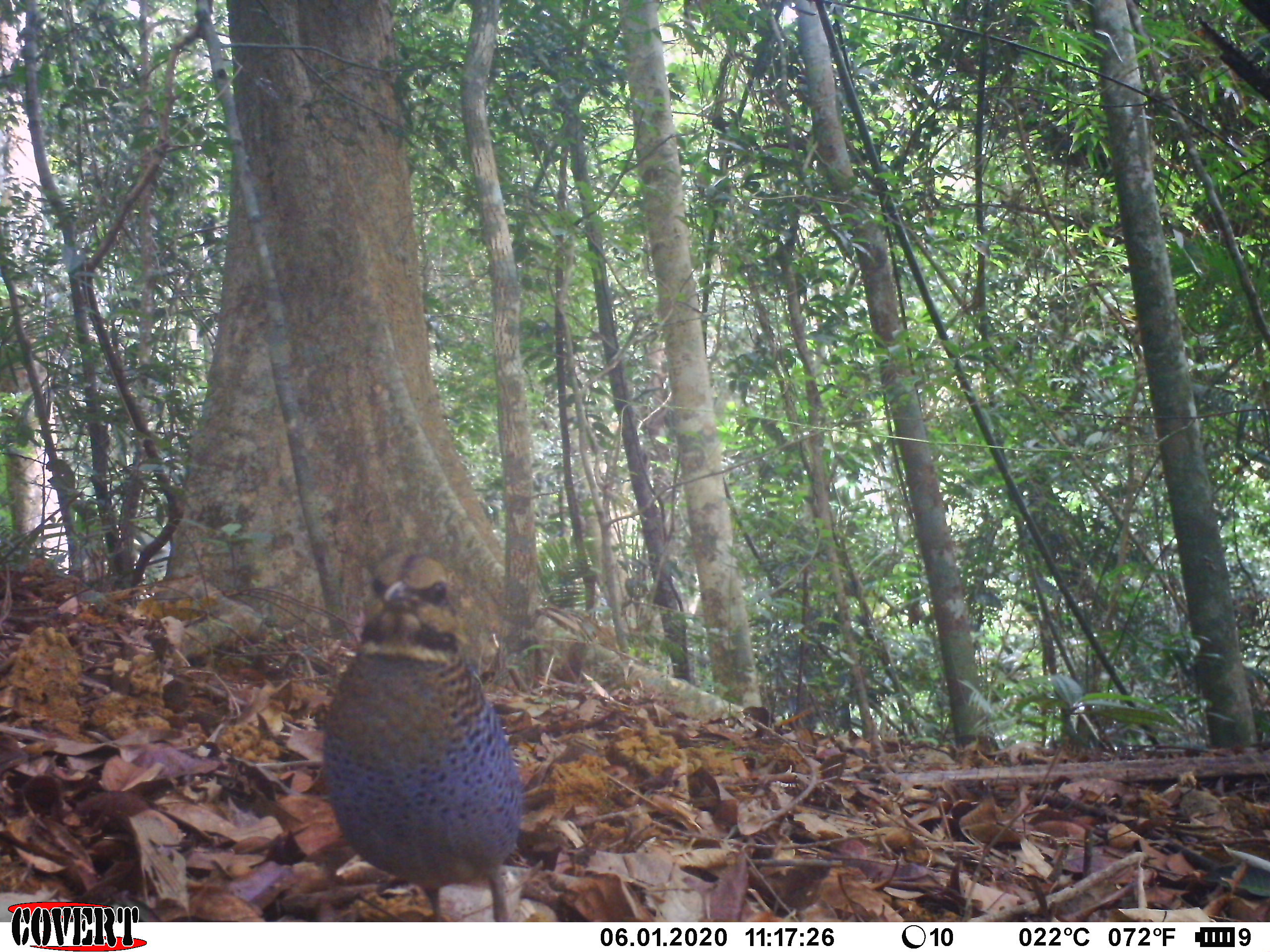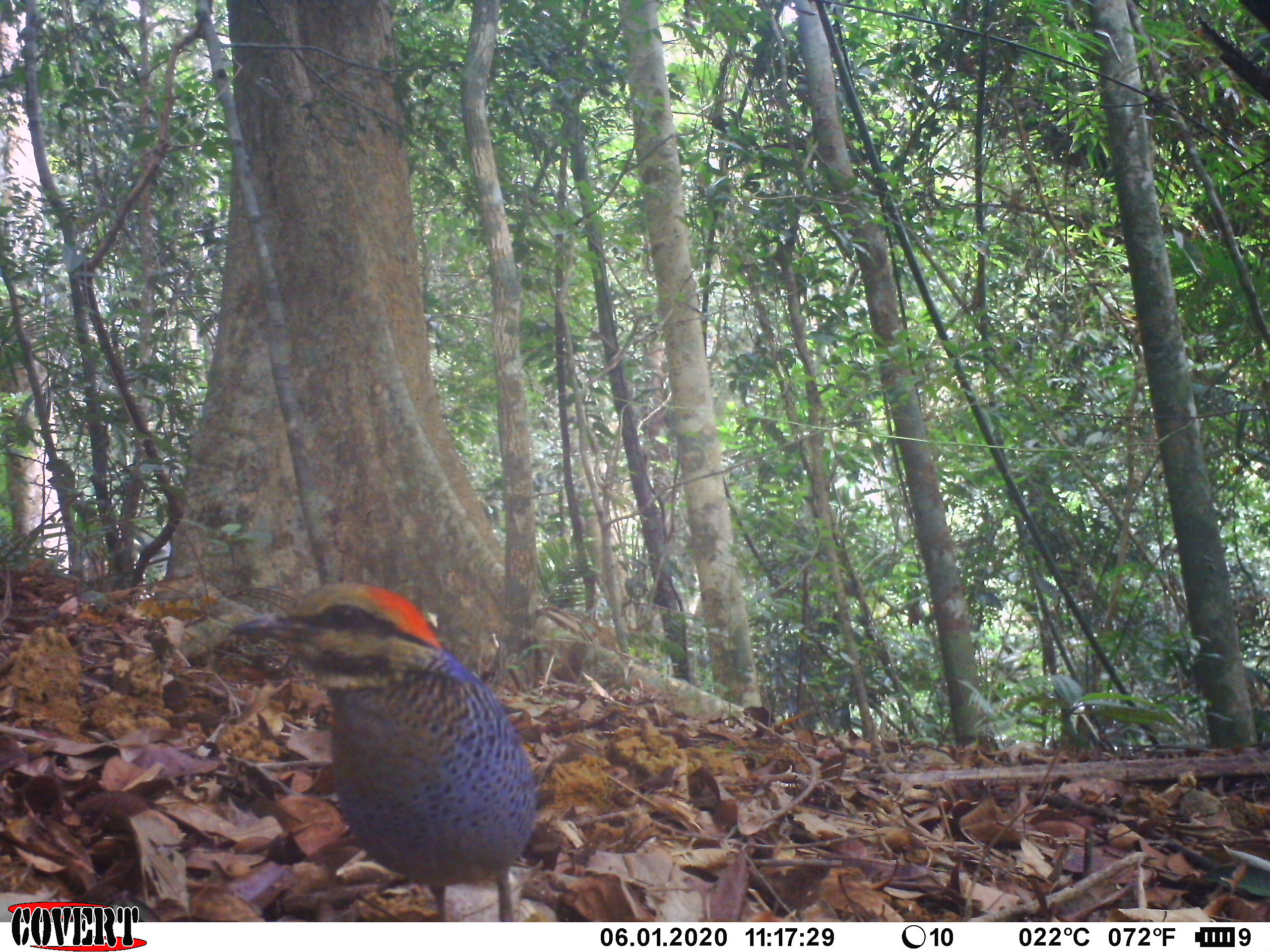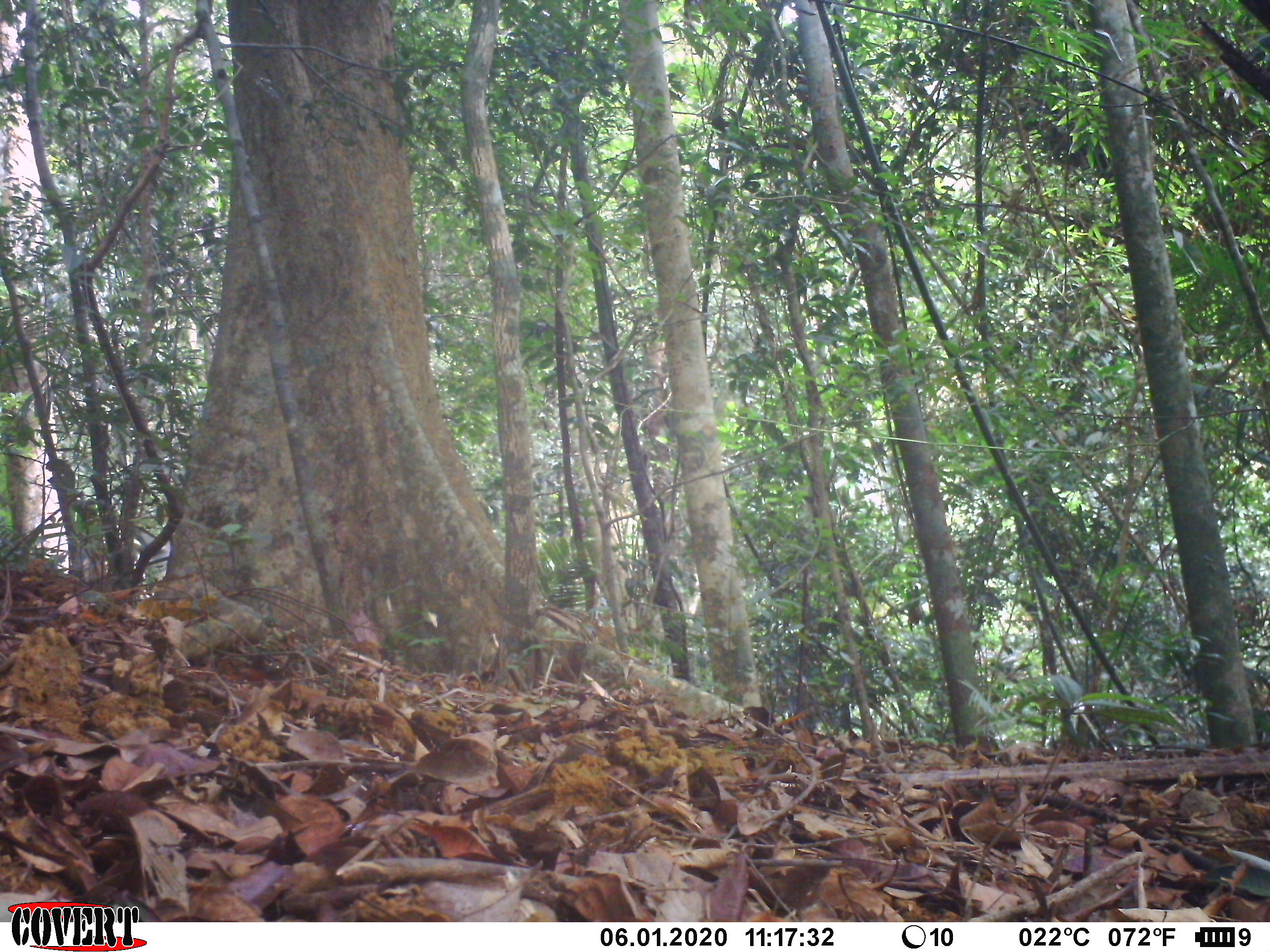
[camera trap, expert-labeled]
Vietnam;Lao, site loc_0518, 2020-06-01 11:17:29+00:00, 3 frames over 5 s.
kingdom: Animalia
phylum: Chordata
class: Aves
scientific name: Aves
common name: bird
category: unidentified bird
Unidentified bird (bird) (Aves). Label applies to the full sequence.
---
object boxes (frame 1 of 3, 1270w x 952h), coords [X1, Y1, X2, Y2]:
unidentified bird: [320, 548, 524, 919]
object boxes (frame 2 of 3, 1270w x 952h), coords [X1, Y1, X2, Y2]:
unidentified bird: [223, 575, 539, 919]